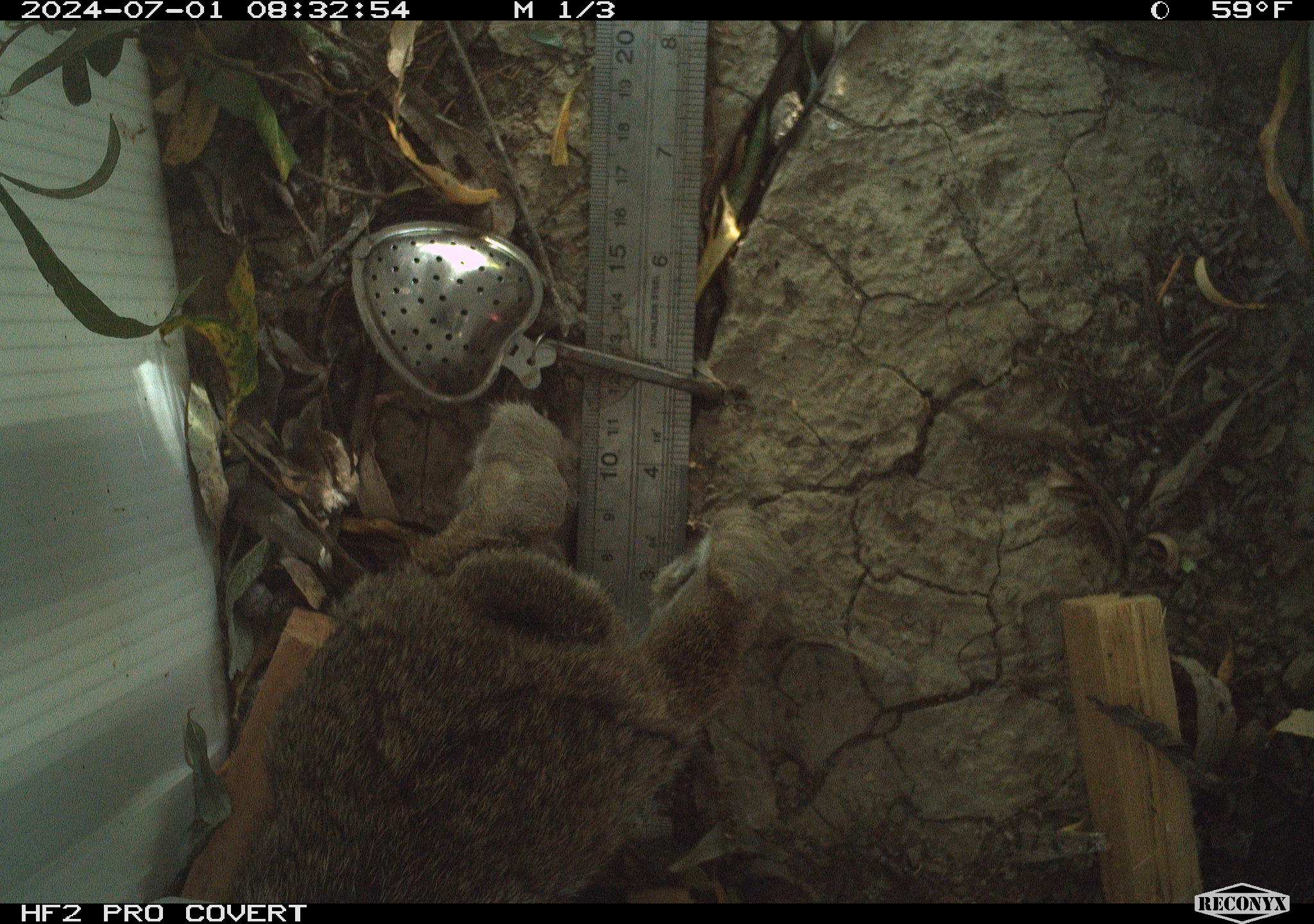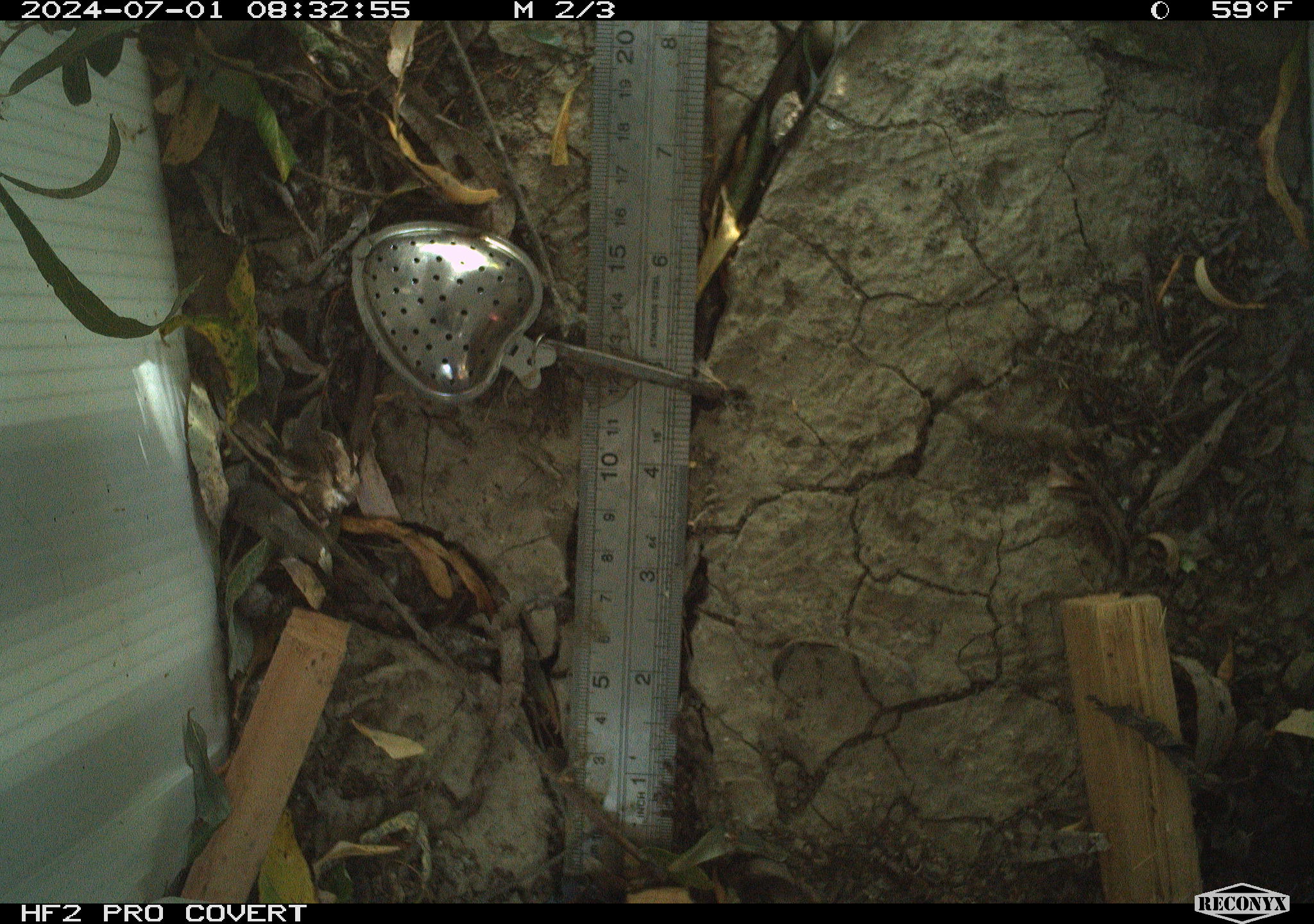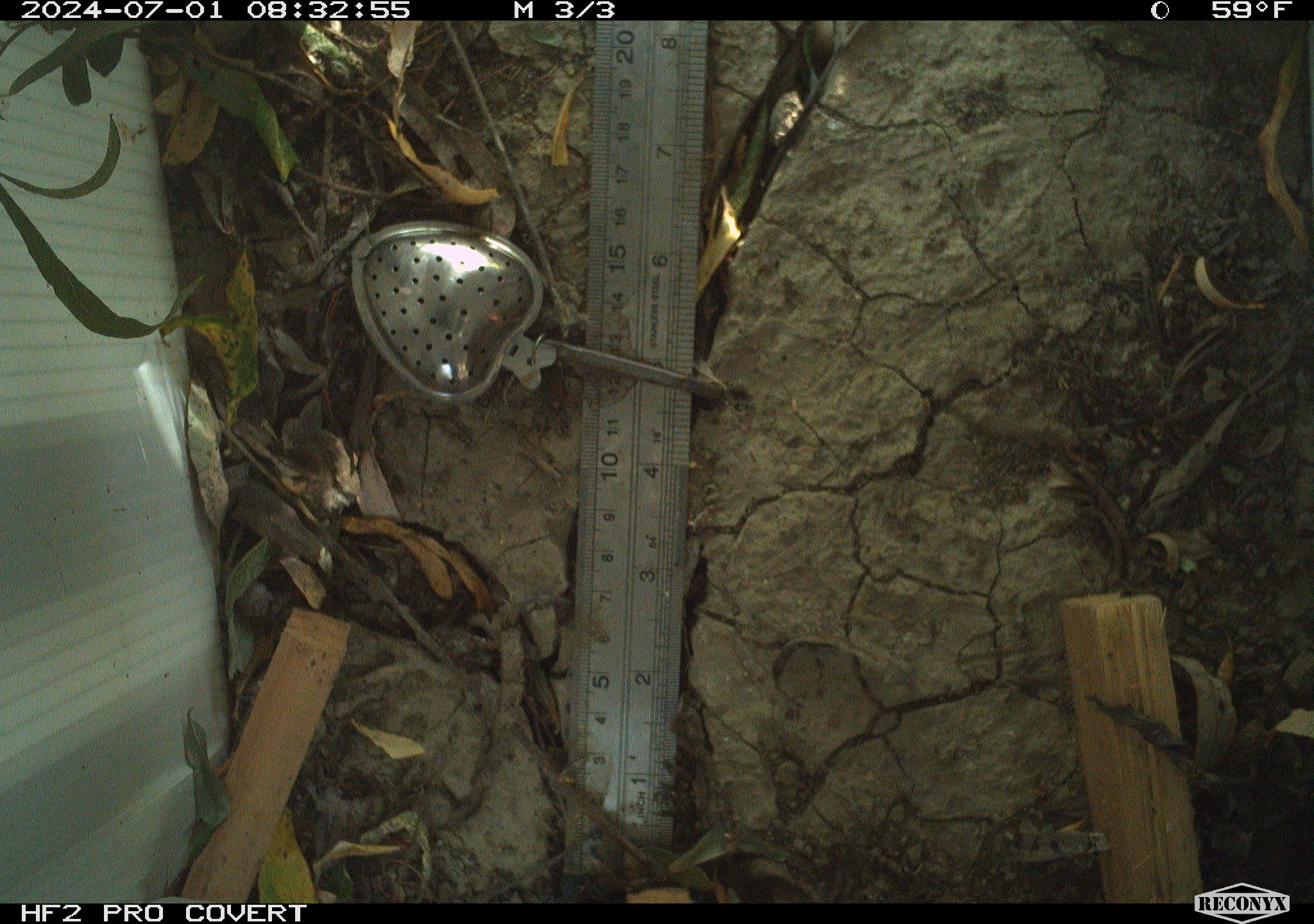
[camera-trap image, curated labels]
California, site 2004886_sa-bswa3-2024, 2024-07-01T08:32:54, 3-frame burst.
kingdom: Animalia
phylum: Chordata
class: Mammalia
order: Lagomorpha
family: Leporidae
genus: Sylvilagus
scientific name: Sylvilagus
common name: cottontail rabbits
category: sylvilagus species